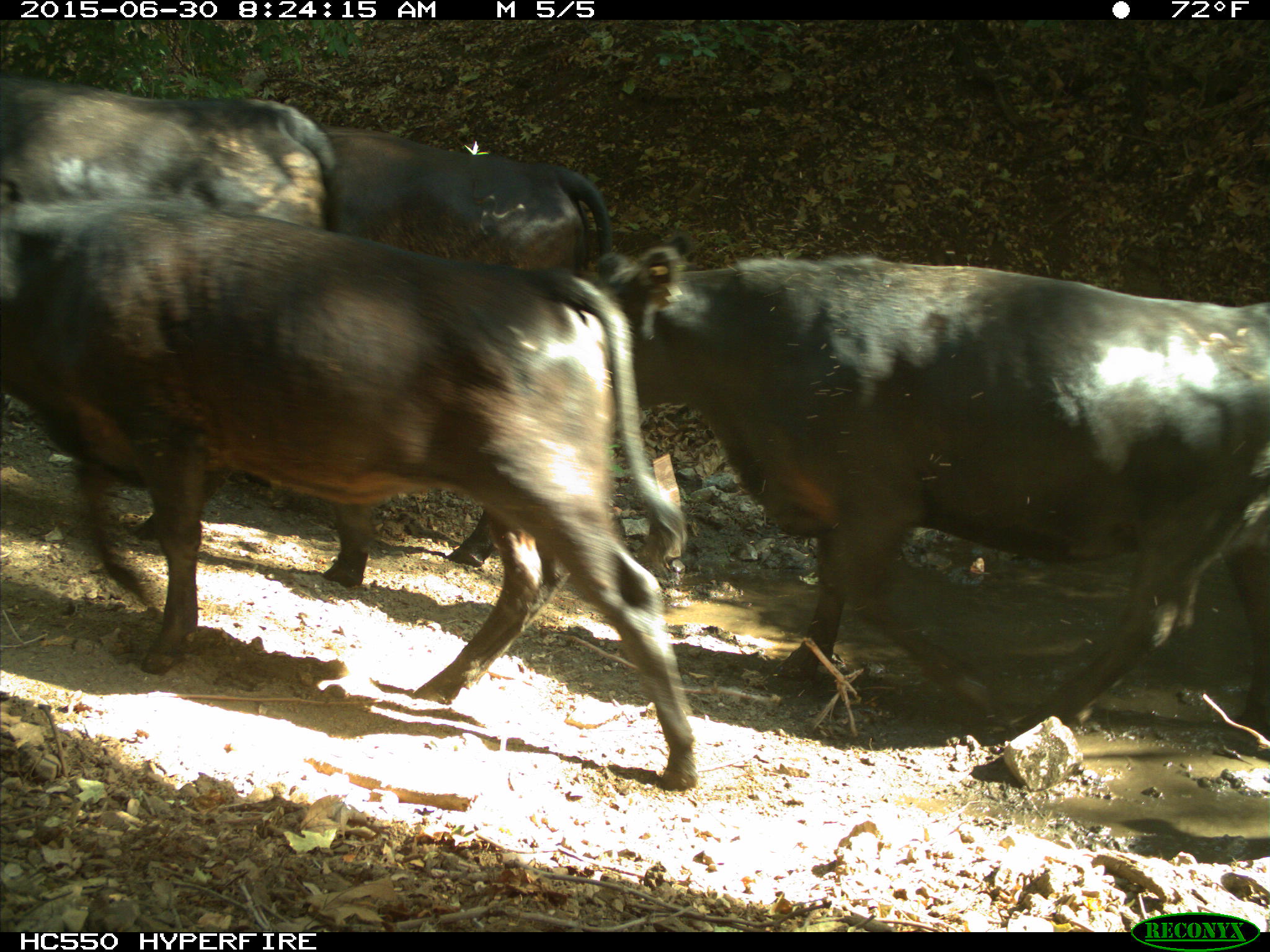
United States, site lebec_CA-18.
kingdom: Animalia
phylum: Chordata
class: Mammalia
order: Artiodactyla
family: Bovidae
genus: Bos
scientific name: Bos taurus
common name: domestic cow